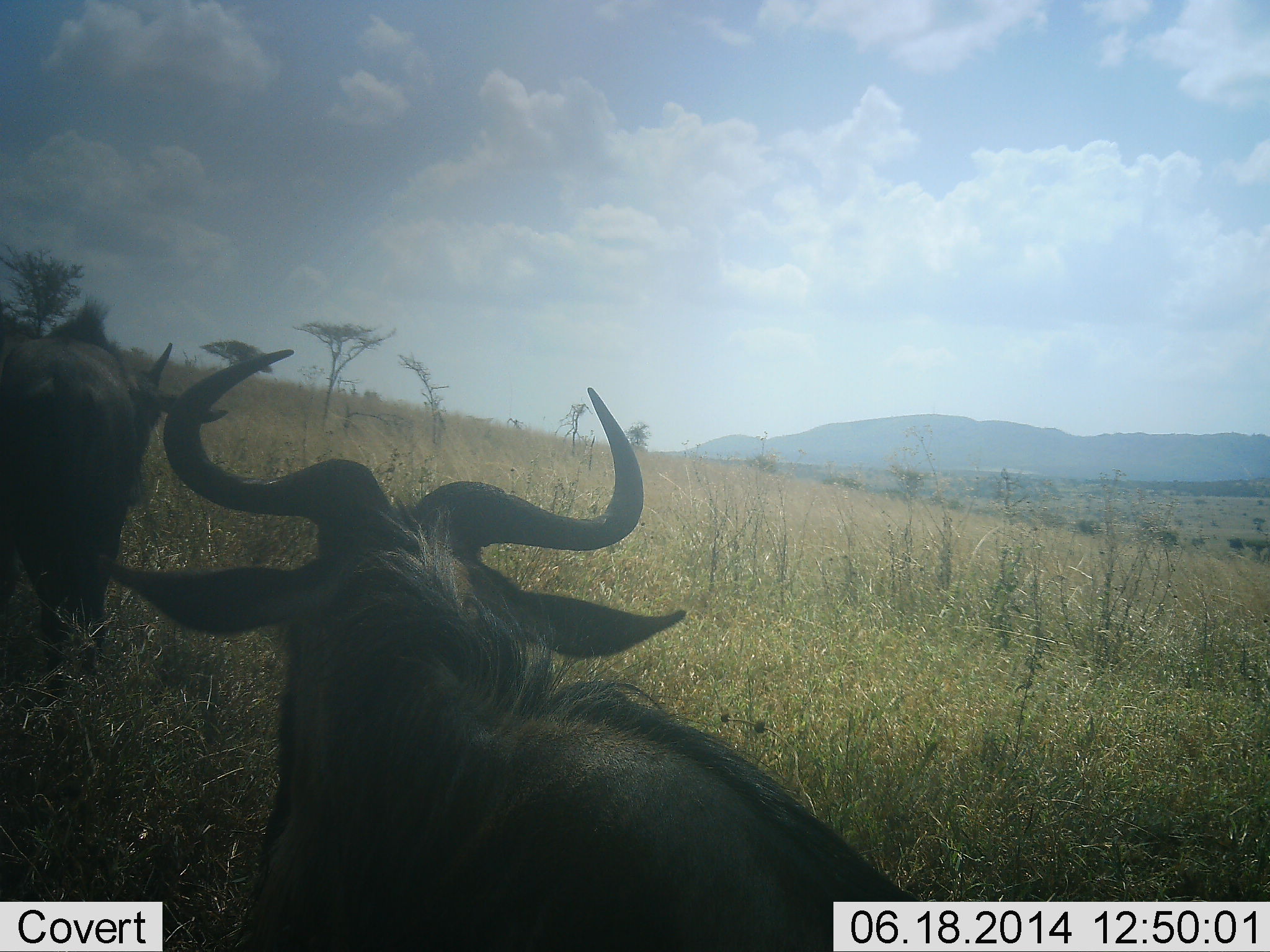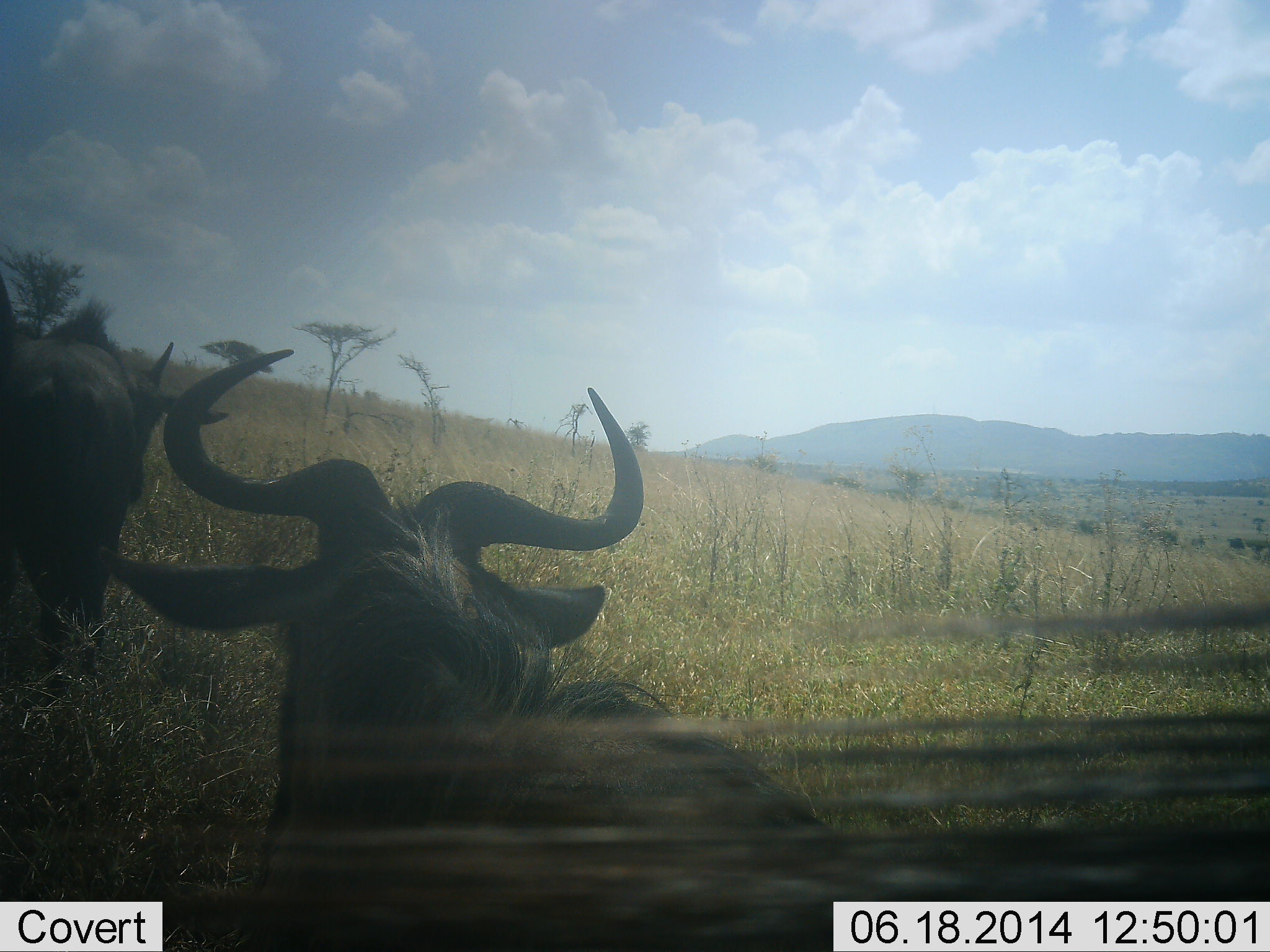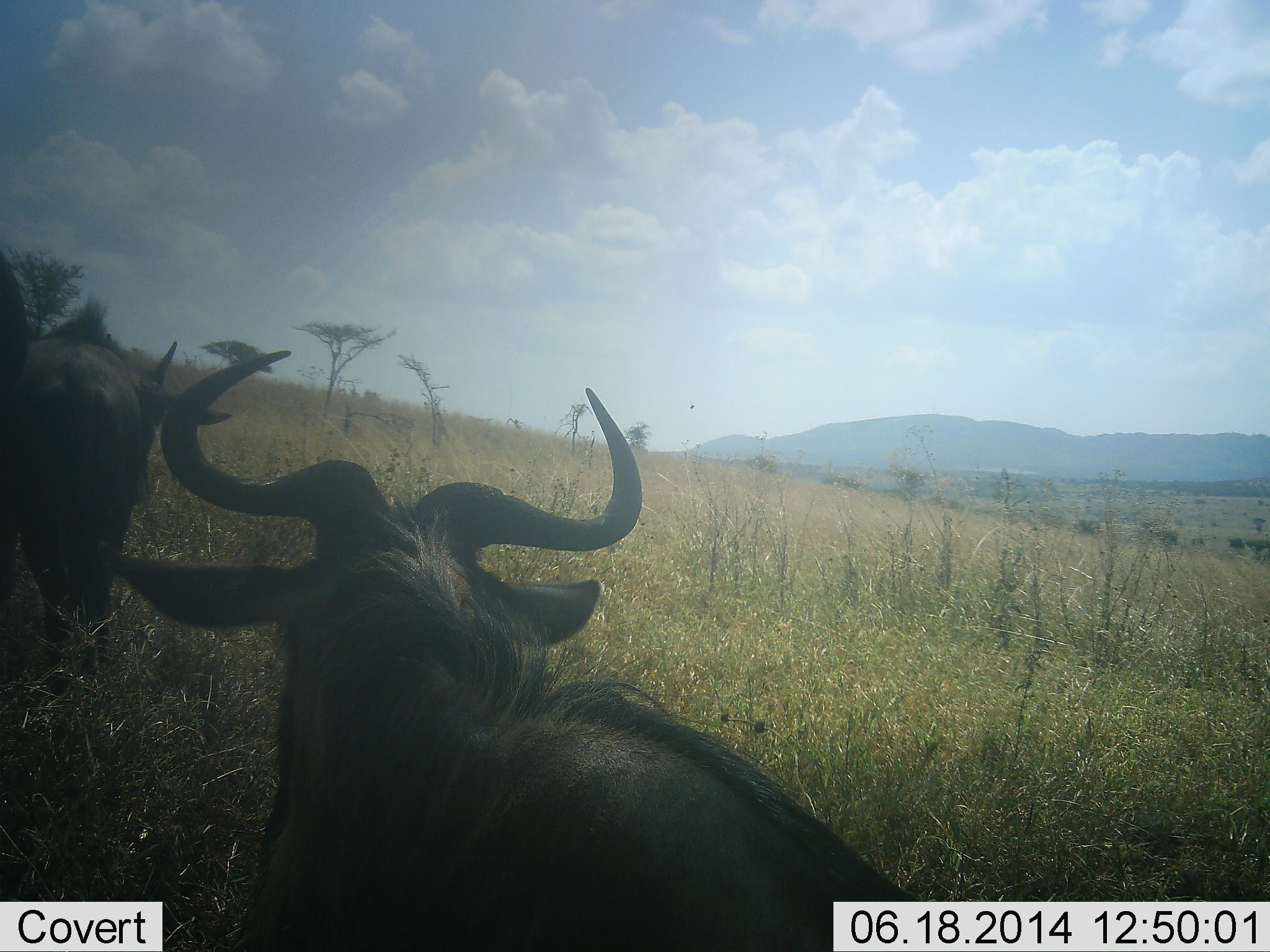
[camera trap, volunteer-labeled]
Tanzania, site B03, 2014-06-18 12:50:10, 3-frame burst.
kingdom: Animalia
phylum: Chordata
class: Mammalia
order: Artiodactyla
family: Bovidae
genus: Connochaetes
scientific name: Connochaetes taurinus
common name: blue wildebeest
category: wildebeest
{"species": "wildebeest (blue wildebeest) (Connochaetes taurinus)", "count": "2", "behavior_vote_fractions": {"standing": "60%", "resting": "30%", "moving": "10%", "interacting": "0%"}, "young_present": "0%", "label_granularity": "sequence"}